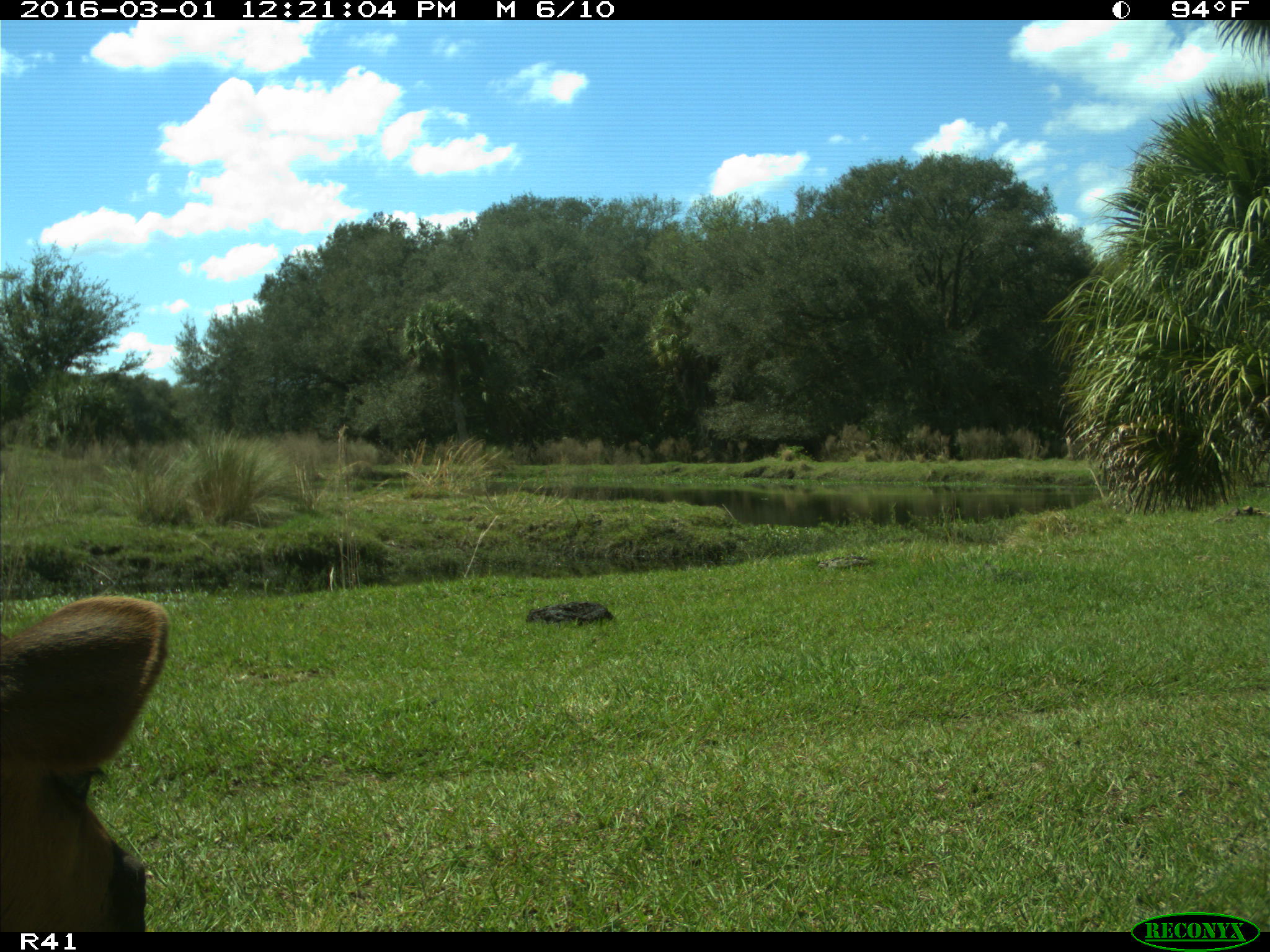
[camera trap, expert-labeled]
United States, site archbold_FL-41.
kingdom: Animalia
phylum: Chordata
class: Mammalia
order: Artiodactyla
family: Bovidae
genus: Bos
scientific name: Bos taurus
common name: domestic cow